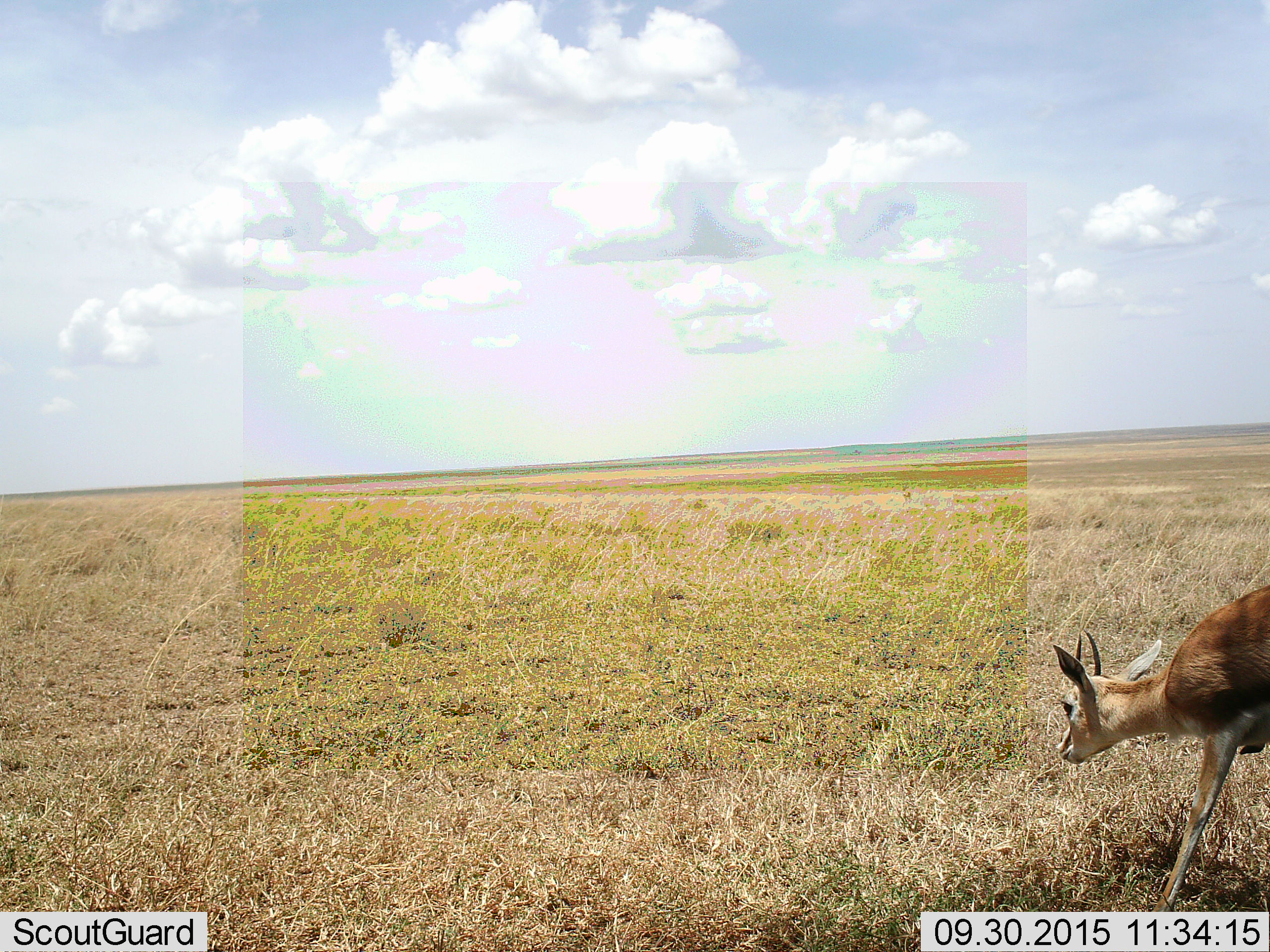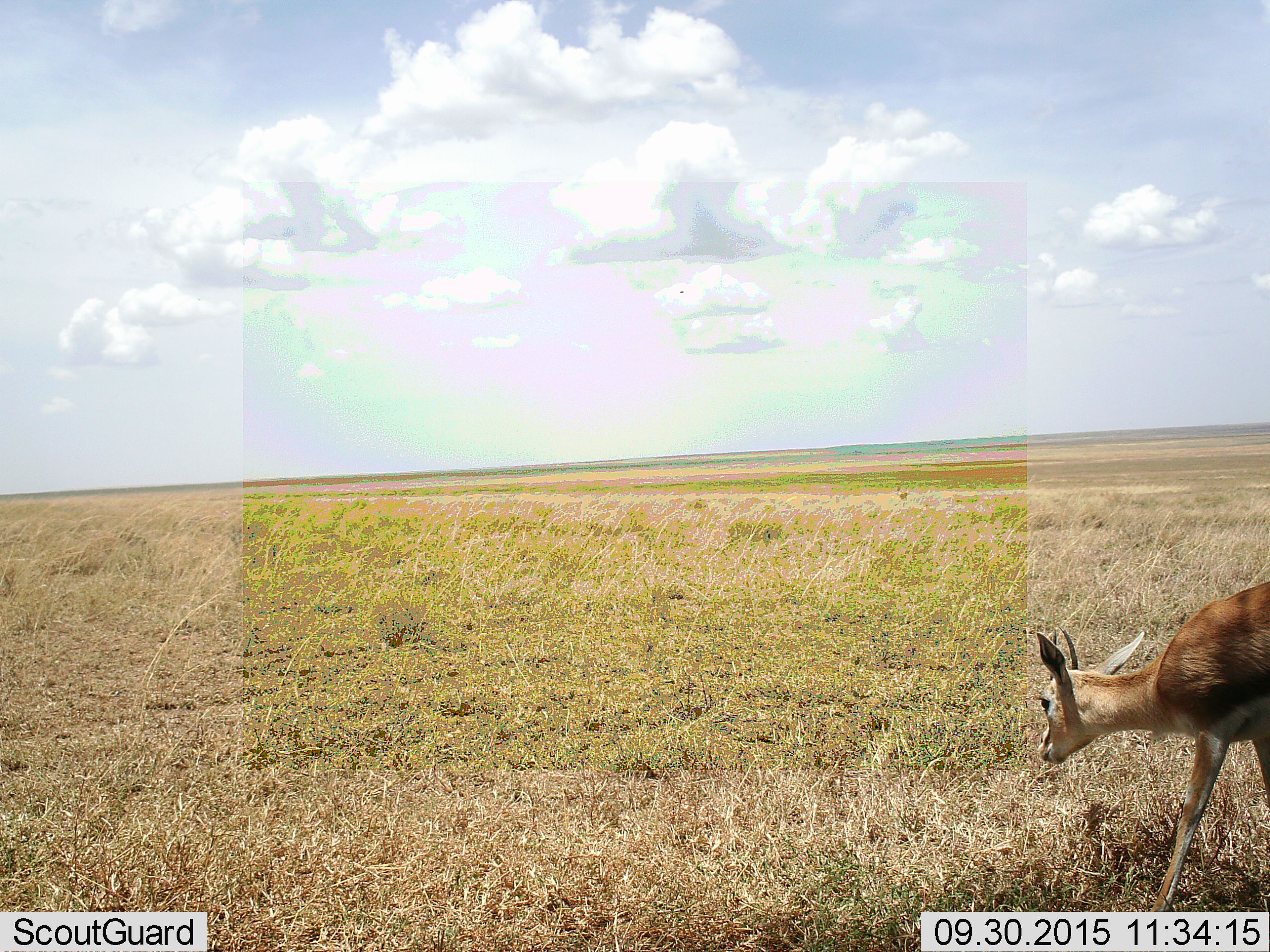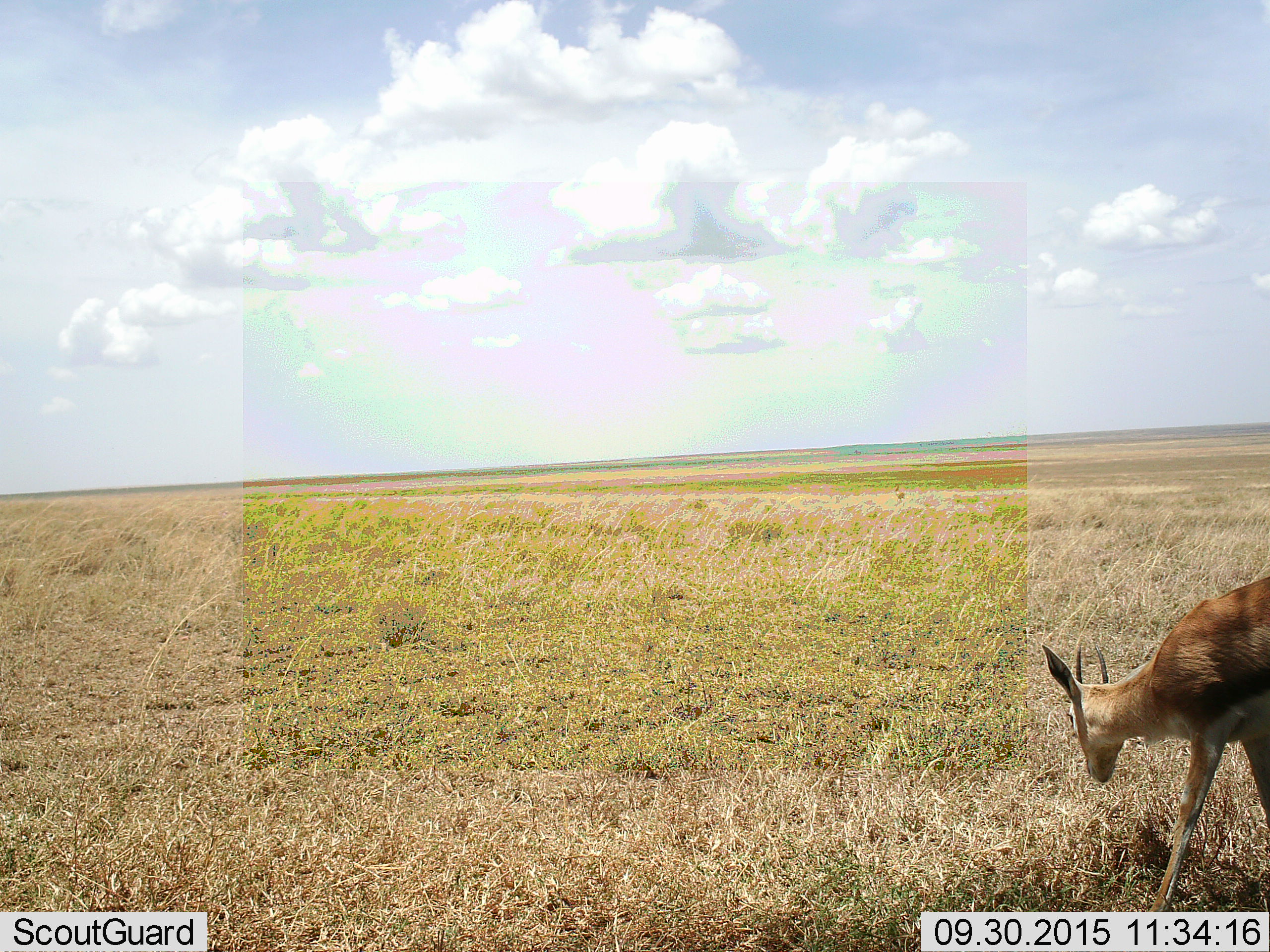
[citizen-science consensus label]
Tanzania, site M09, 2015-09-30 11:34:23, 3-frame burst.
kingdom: Animalia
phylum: Chordata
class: Mammalia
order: Artiodactyla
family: Bovidae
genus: Eudorcas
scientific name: Eudorcas thomsonii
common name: thomson's gazelle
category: gazellethomsons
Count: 1.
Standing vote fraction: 56%.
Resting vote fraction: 0%.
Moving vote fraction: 33%.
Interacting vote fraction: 0%.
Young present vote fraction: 0%.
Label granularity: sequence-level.